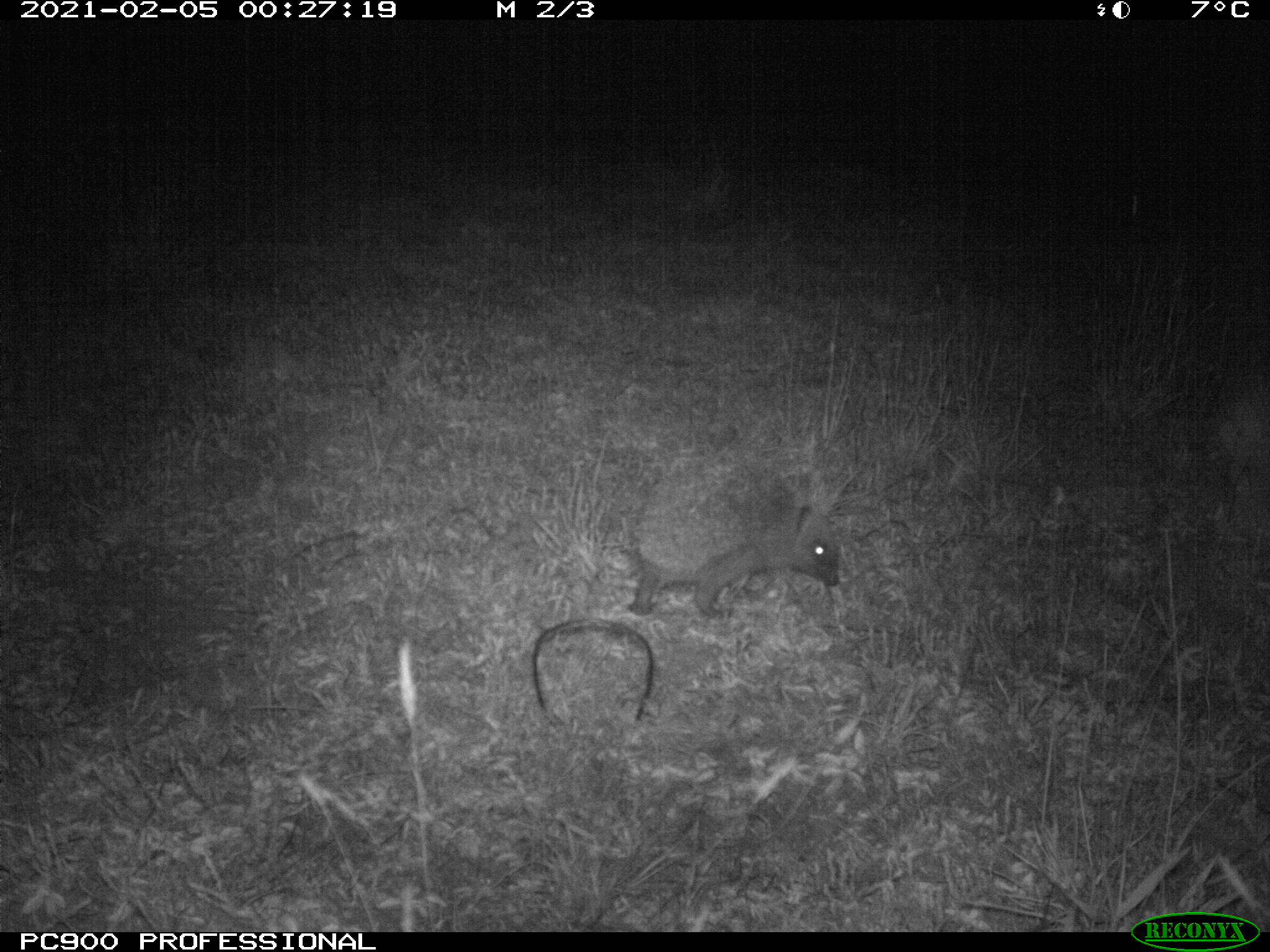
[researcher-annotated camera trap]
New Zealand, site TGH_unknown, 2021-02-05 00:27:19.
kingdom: Animalia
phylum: Chordata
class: Mammalia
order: Eulipotyphla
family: Erinaceidae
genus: Erinaceus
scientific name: Erinaceus europaeus europaeus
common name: european hedgehog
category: hedgehog